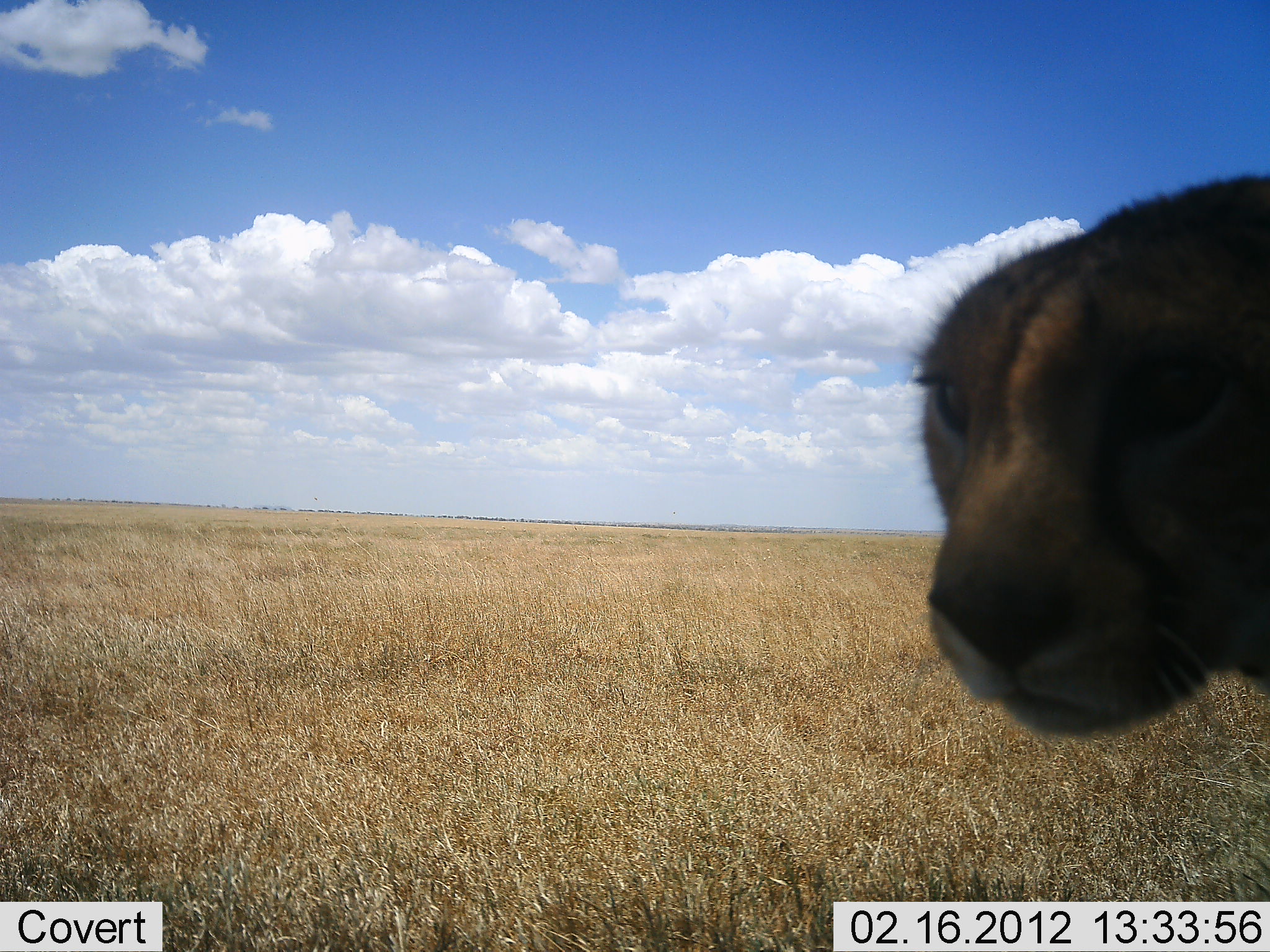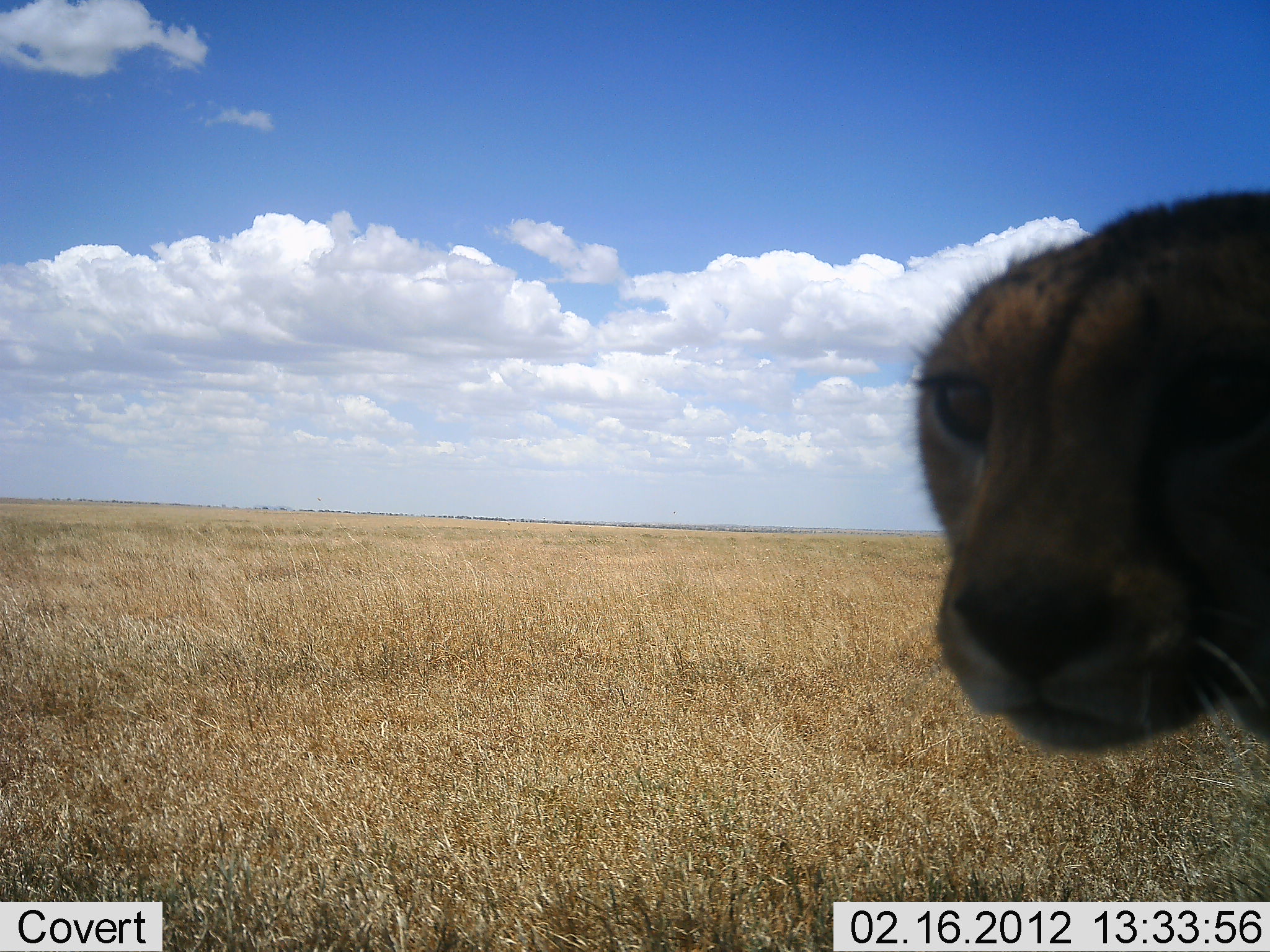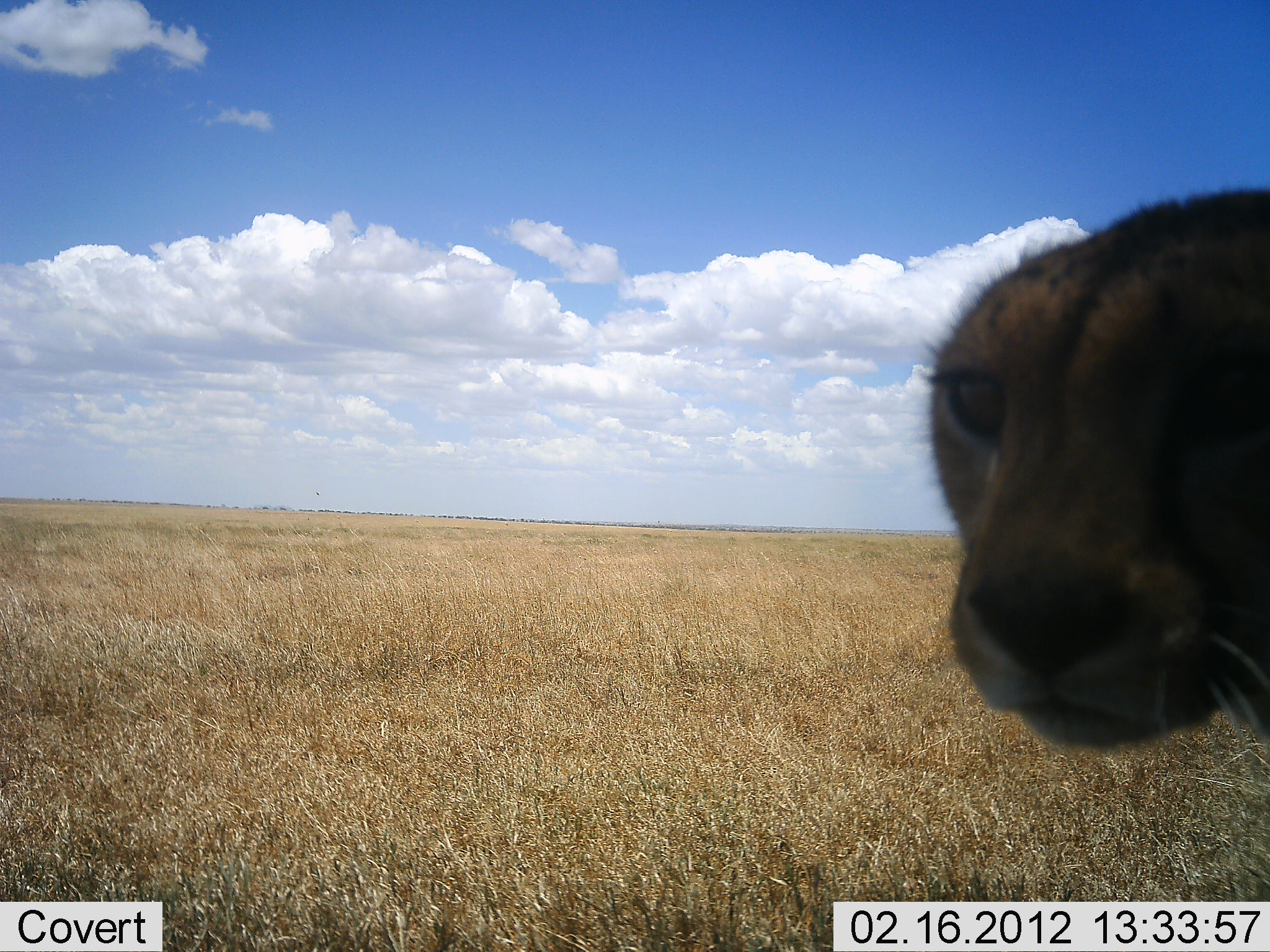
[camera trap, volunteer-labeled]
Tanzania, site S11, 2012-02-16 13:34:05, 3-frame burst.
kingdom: Animalia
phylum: Chordata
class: Mammalia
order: Carnivora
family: Felidae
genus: Acinonyx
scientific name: Acinonyx jubatus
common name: cheetah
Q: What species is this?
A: Cheetah (Acinonyx jubatus).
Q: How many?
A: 1.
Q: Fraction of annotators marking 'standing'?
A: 88%.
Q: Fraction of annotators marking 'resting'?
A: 0%.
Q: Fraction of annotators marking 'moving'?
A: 6%.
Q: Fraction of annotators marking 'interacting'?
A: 12%.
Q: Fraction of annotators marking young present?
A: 0%.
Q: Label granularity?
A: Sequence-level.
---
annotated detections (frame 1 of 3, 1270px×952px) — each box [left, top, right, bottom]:
animal: [911, 171, 1270, 748]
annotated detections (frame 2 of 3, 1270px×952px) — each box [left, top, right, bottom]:
animal: [911, 187, 1270, 763]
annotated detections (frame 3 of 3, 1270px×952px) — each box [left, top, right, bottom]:
animal: [925, 187, 1270, 763]